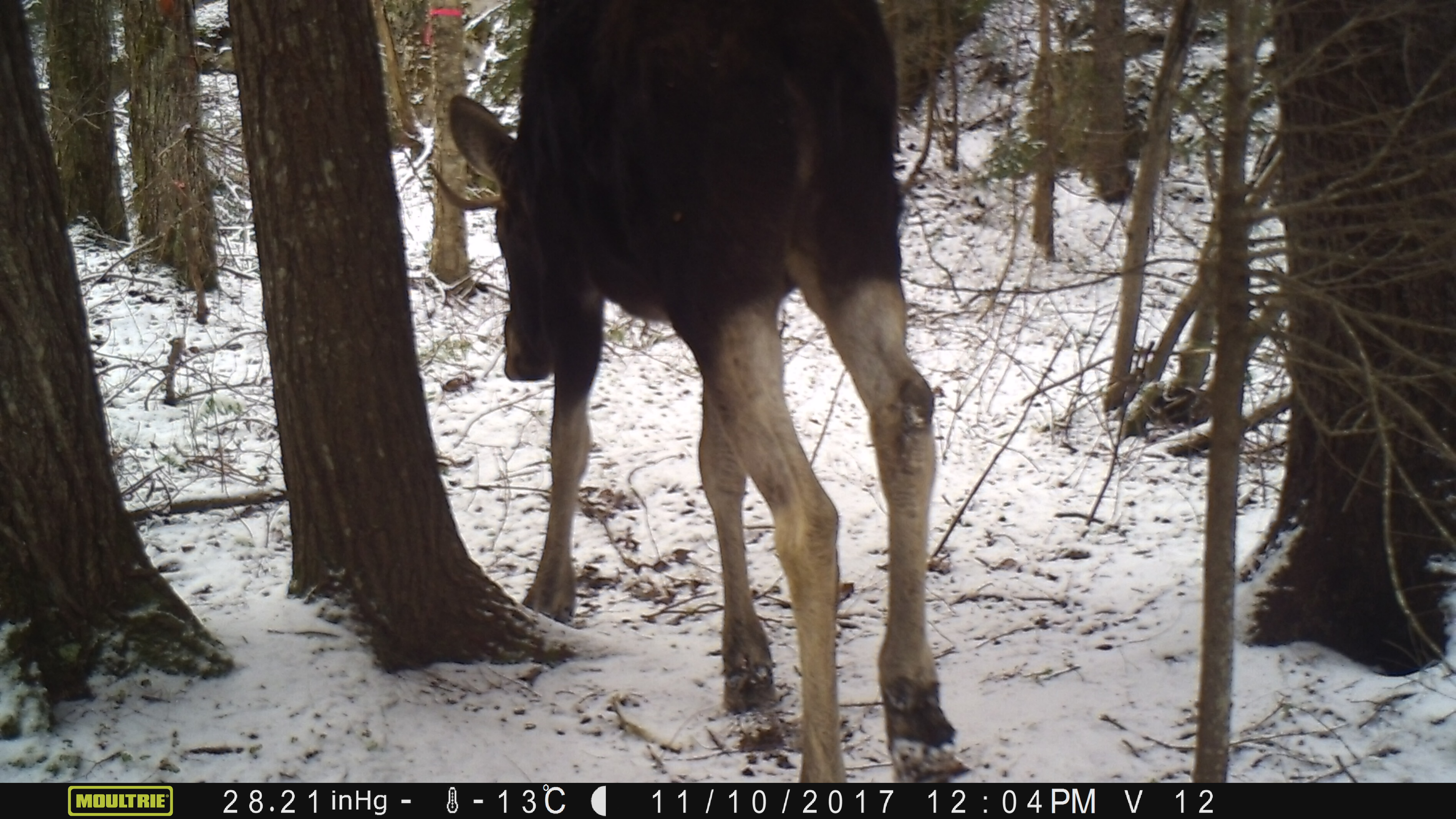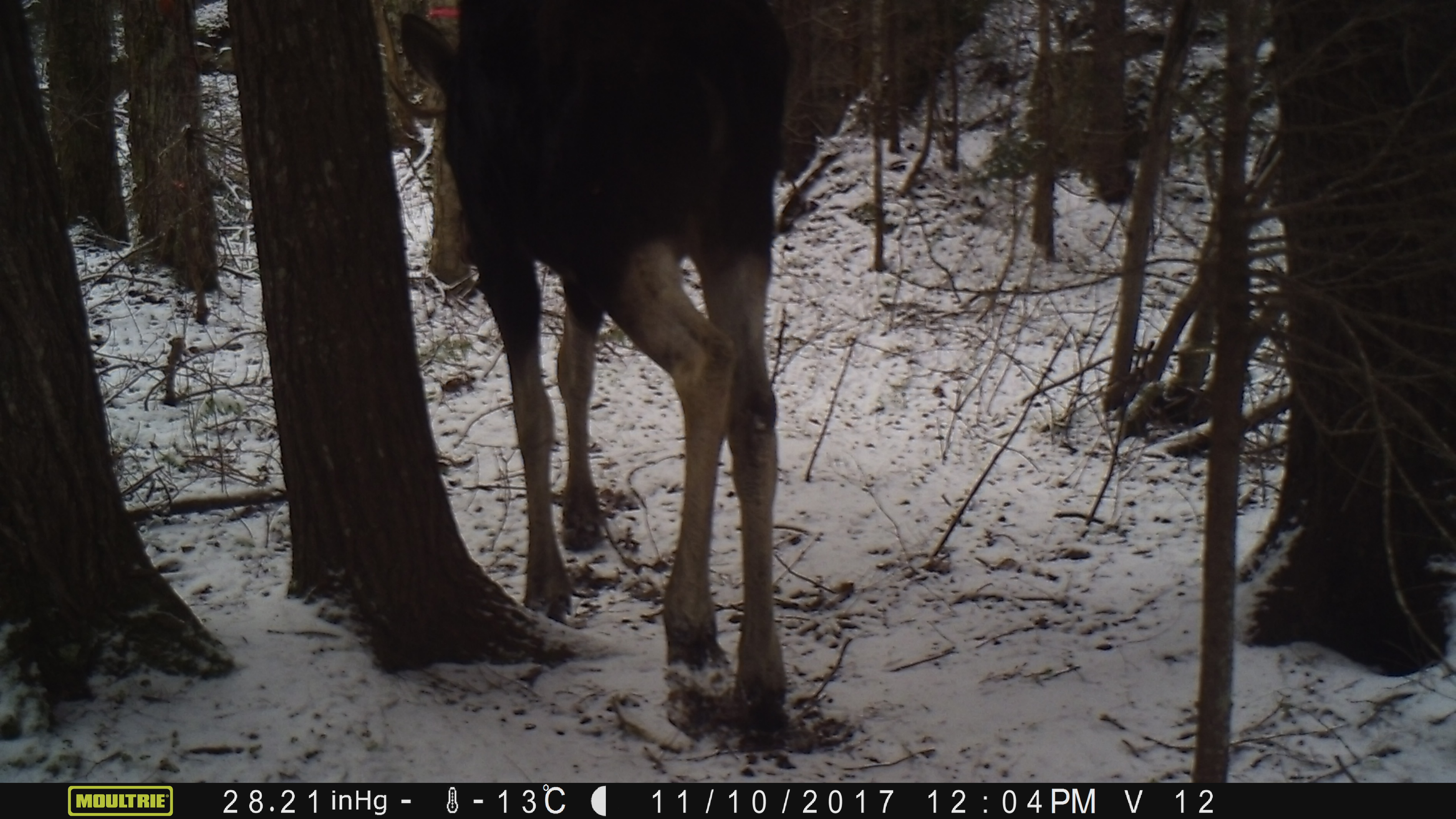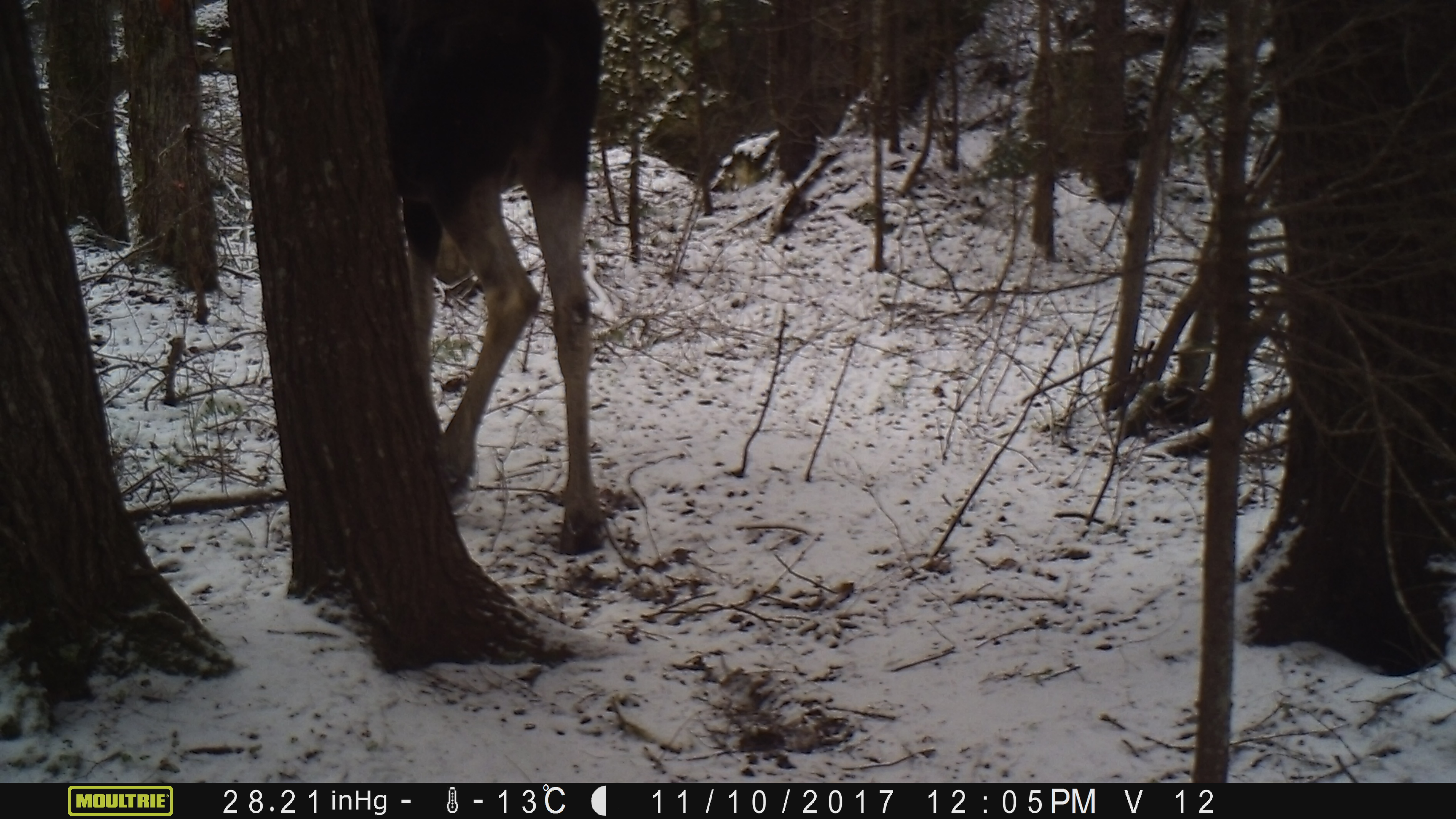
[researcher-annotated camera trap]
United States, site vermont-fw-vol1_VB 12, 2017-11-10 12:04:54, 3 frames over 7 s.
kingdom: Animalia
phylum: Chordata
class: Mammalia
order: Artiodactyla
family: Cervidae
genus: Alces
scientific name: Alces alces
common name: moose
Moose (Alces alces).